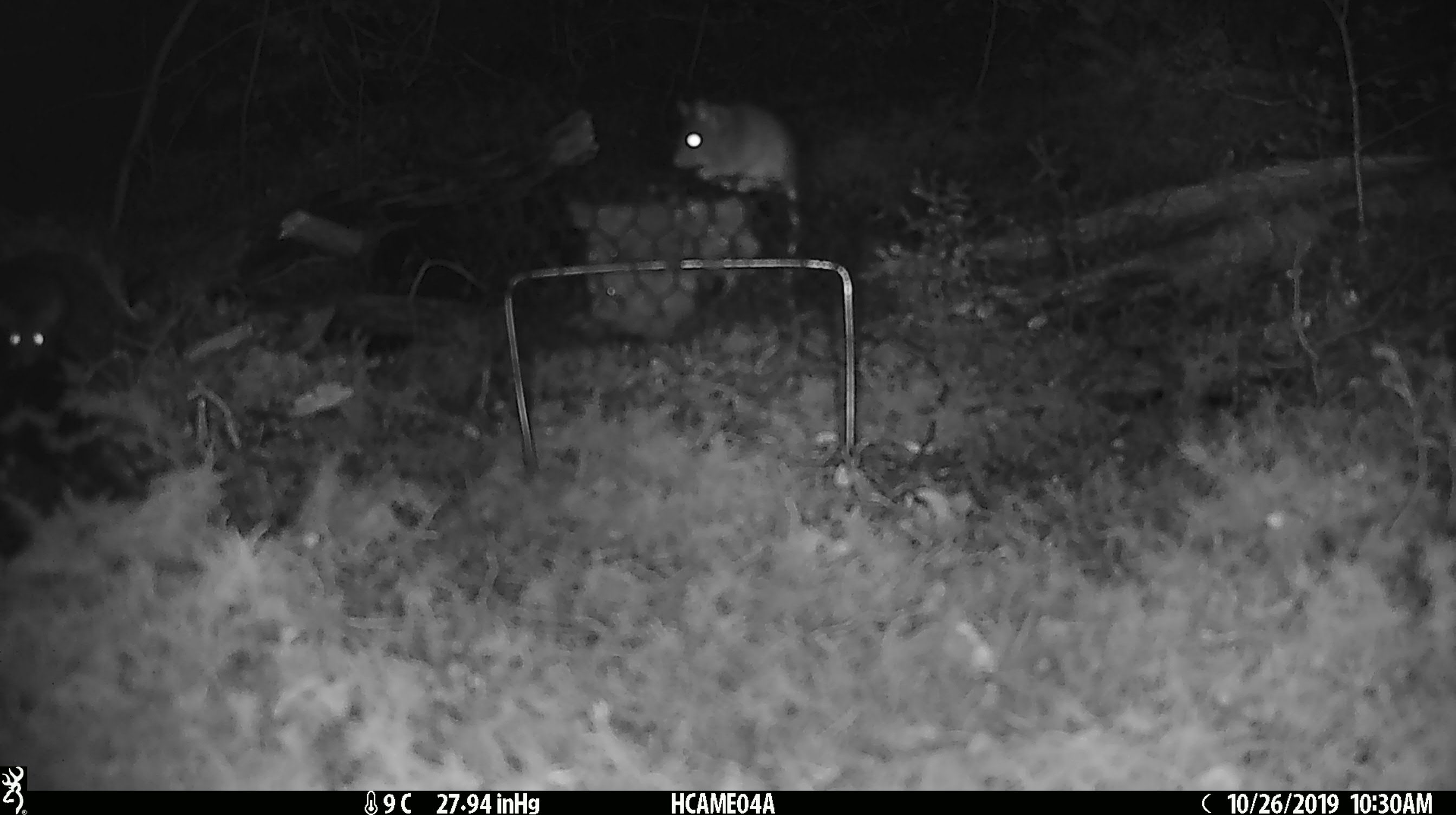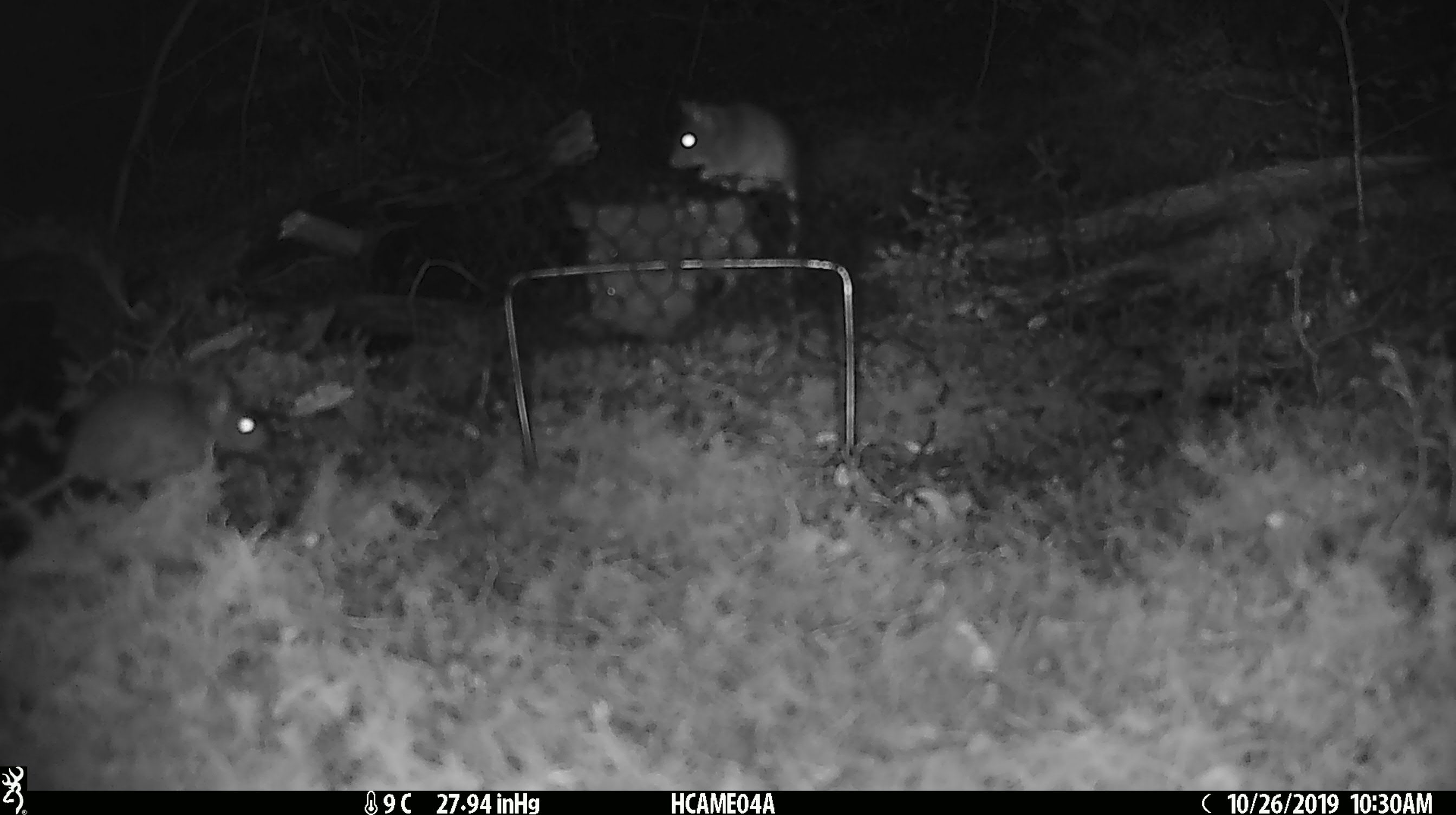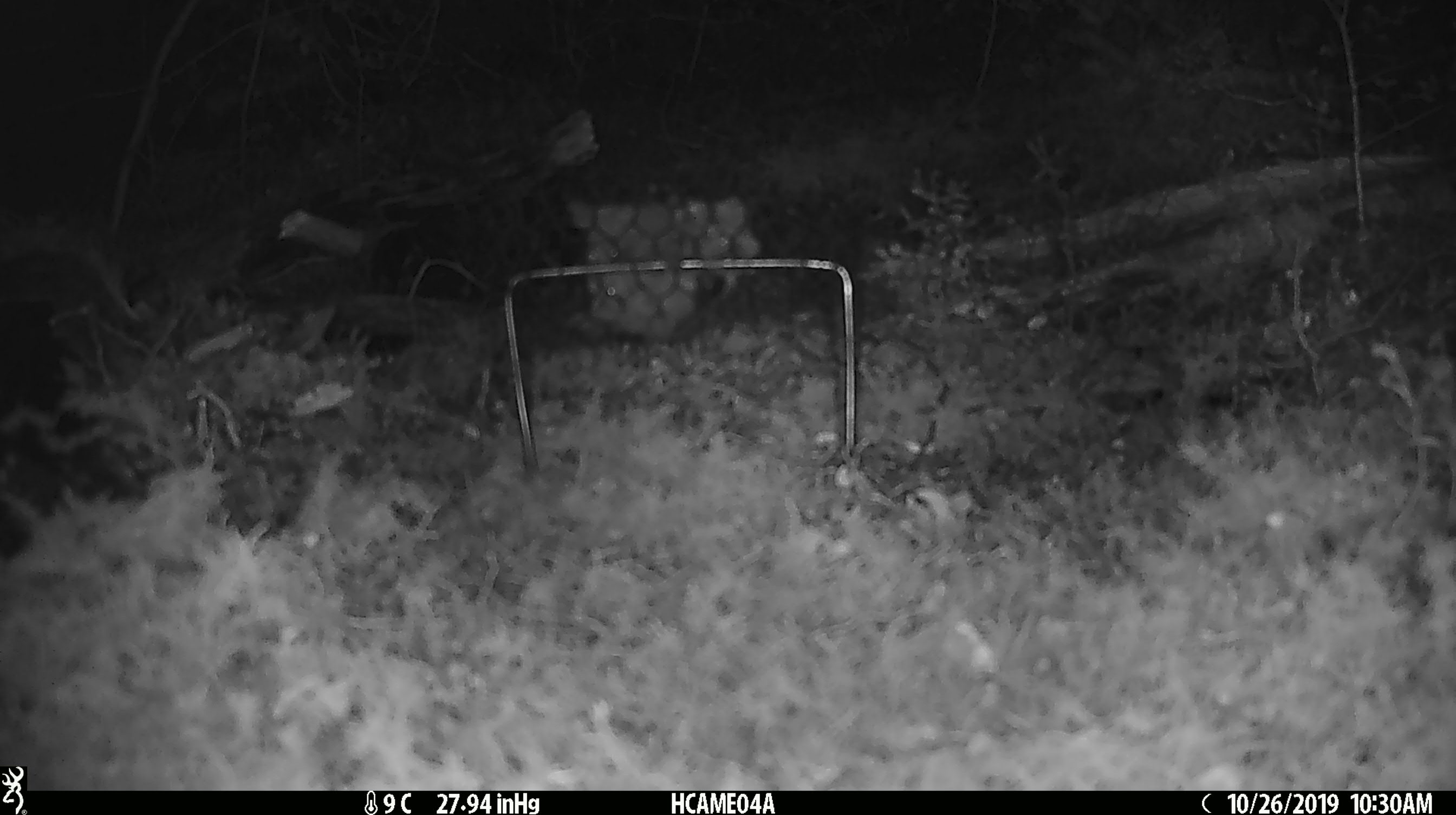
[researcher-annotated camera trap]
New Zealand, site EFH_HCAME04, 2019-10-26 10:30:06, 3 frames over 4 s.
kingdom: Animalia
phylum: Chordata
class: Mammalia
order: Rodentia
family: Muridae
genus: Mus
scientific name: Mus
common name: mouse